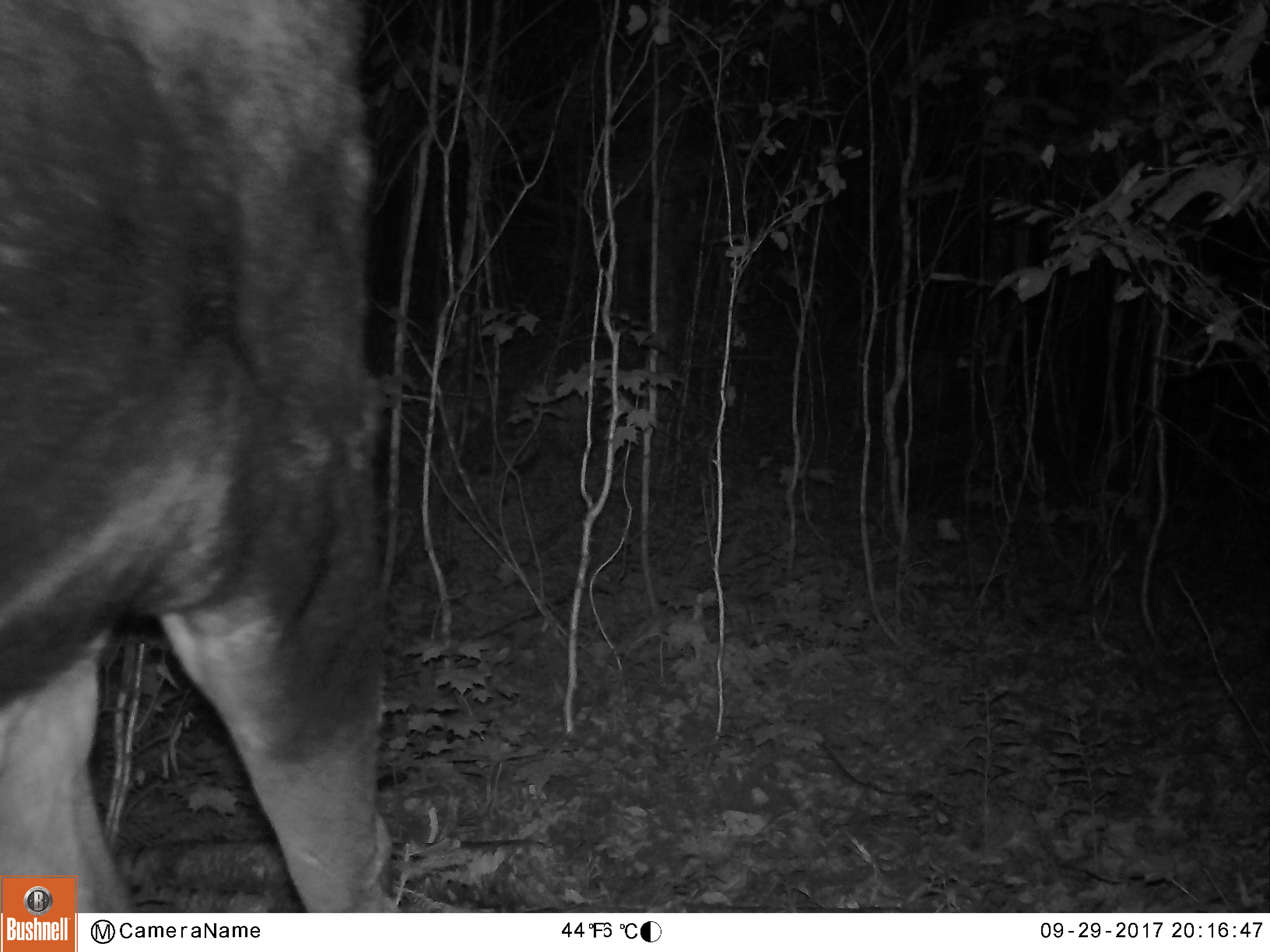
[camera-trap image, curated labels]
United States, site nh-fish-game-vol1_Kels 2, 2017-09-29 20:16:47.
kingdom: Animalia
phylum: Chordata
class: Mammalia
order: Artiodactyla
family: Cervidae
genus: Alces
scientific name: Alces alces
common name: moose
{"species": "moose (Alces alces)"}